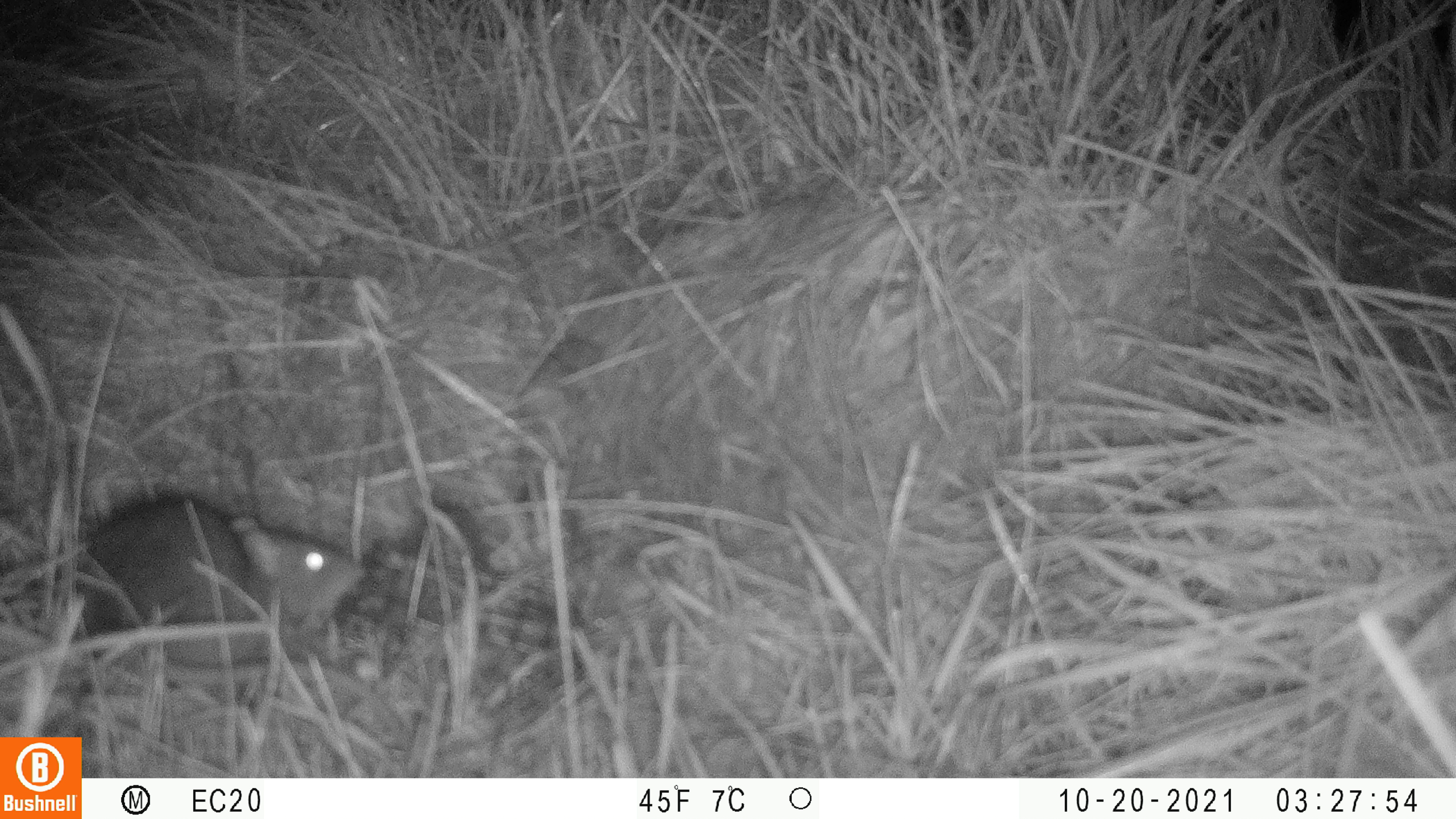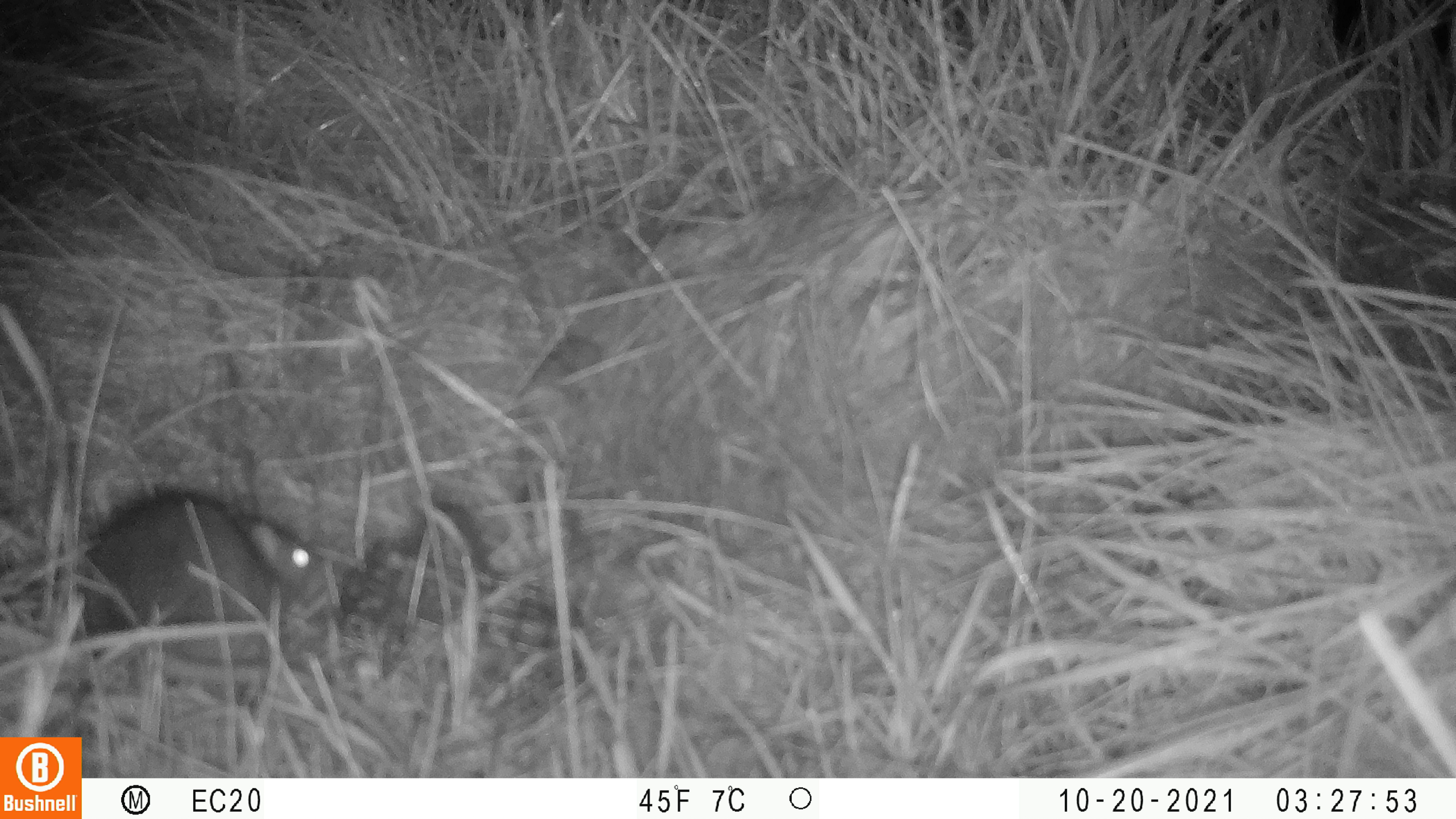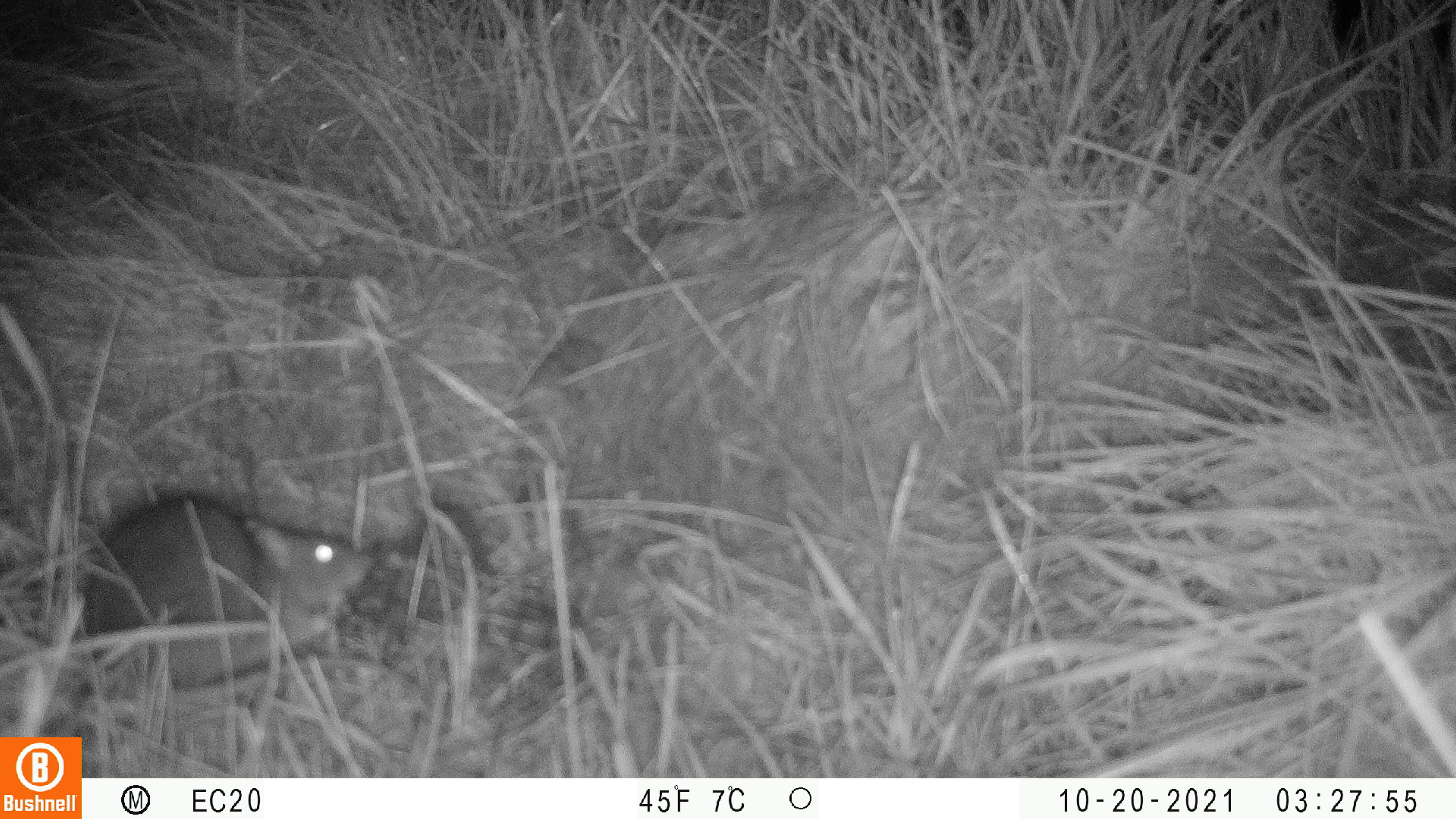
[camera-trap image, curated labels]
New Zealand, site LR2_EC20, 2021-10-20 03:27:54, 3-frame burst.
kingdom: Animalia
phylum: Chordata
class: Mammalia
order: Rodentia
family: Muridae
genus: Rattus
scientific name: Rattus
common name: rat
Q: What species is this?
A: Rat (Rattus).